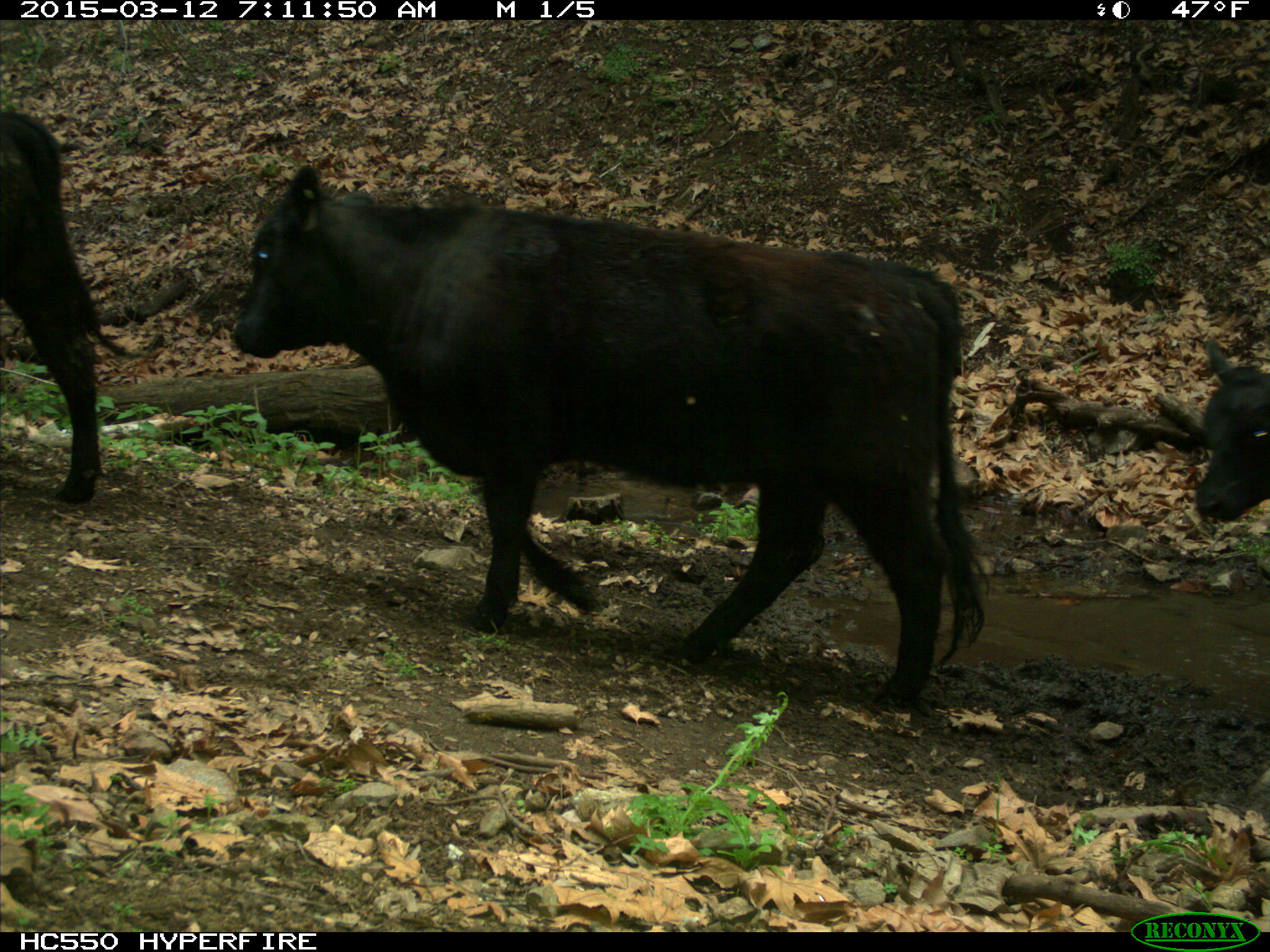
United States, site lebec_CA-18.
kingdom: Animalia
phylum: Chordata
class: Mammalia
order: Artiodactyla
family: Bovidae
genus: Bos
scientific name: Bos taurus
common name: domestic cow